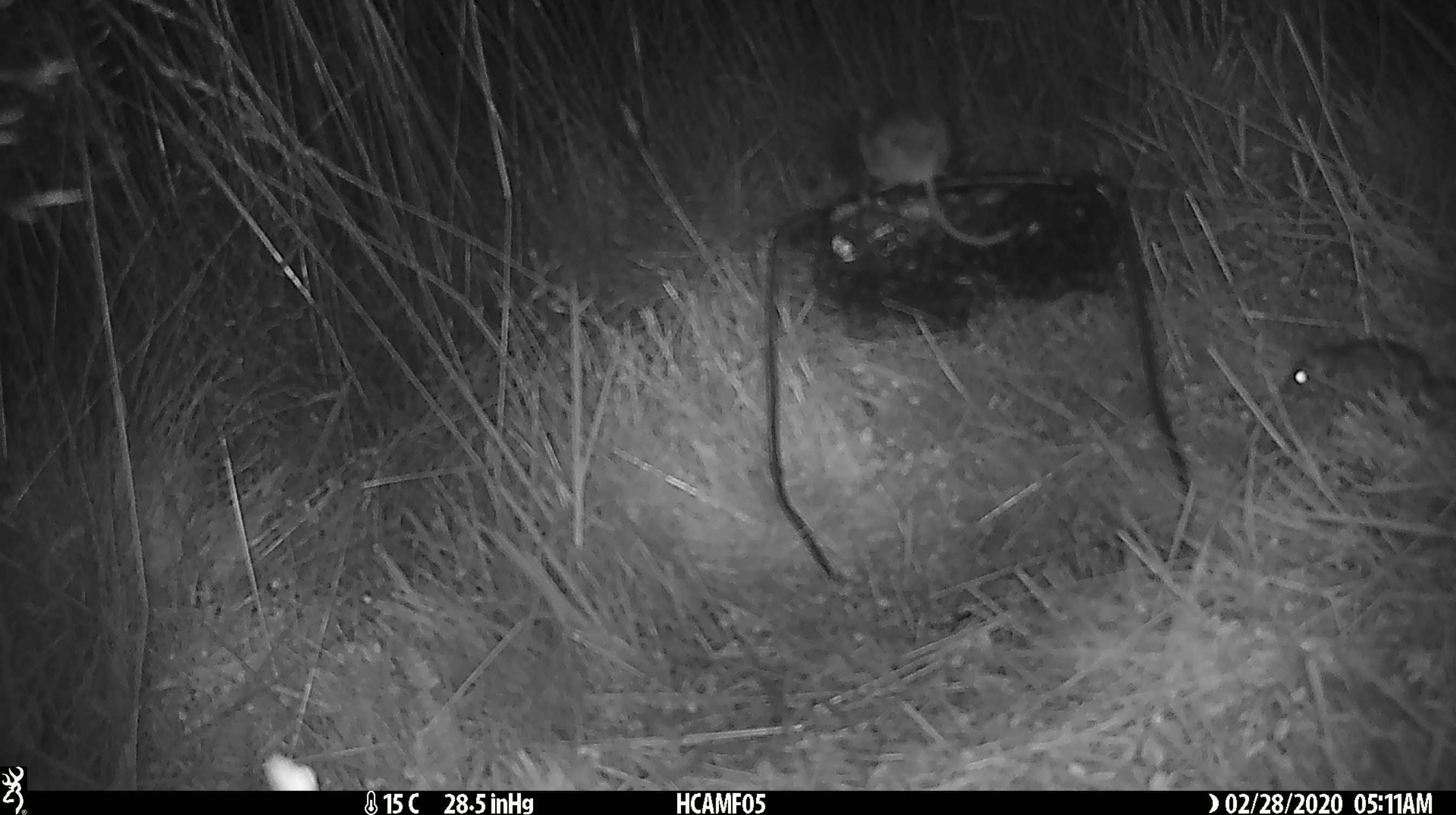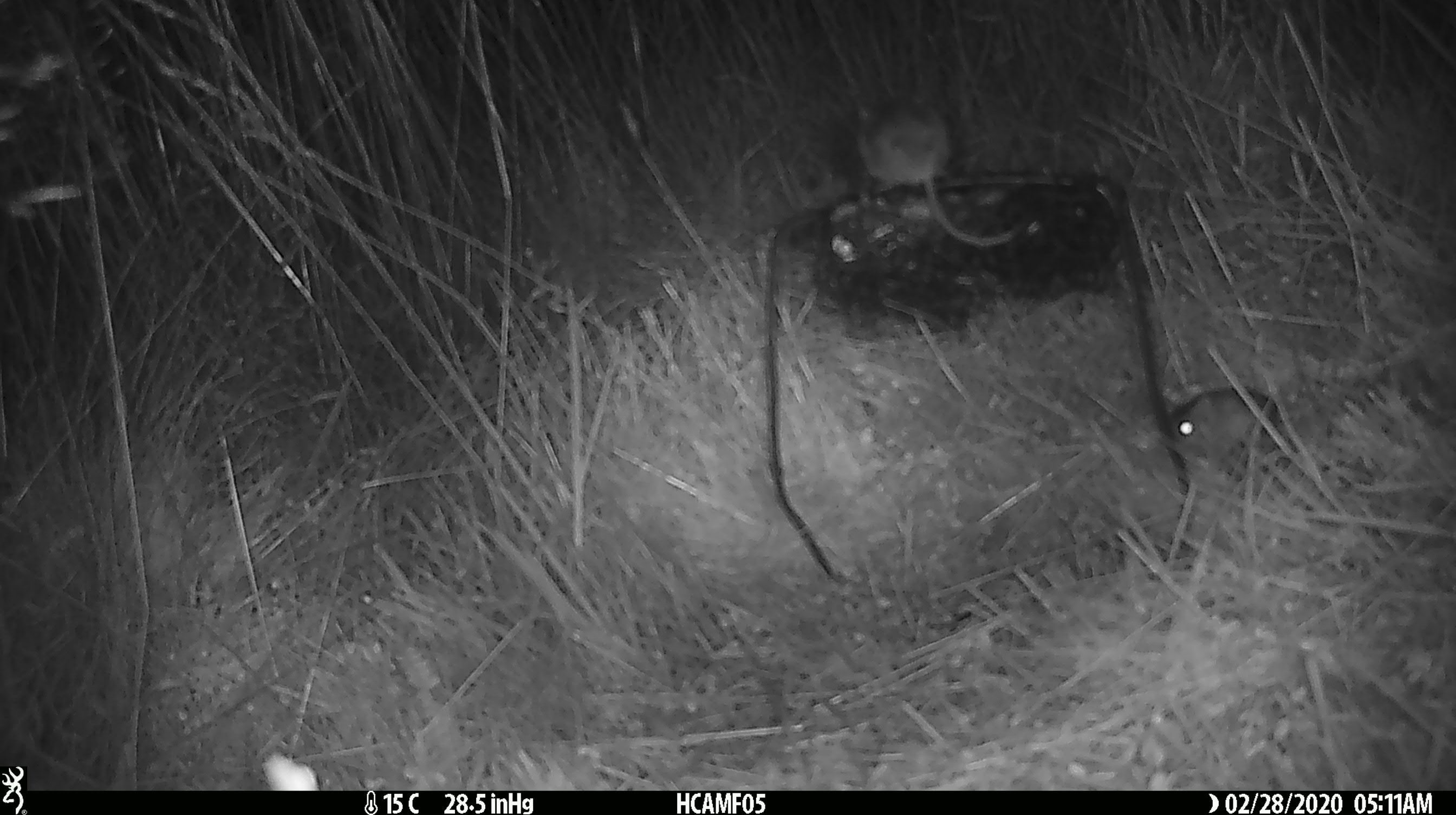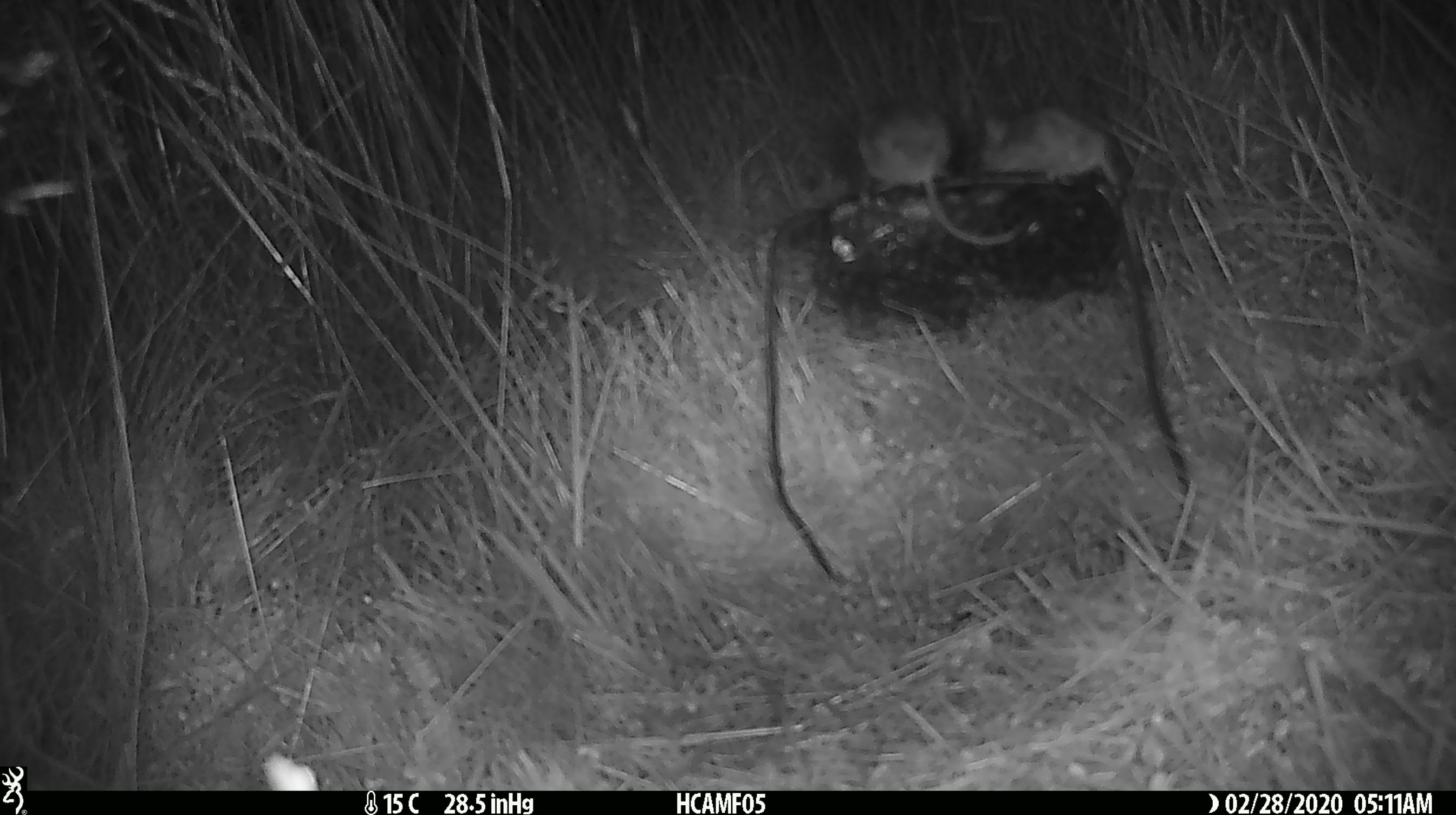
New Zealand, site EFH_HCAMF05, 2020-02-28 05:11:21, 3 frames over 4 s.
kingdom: Animalia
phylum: Chordata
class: Mammalia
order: Rodentia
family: Muridae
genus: Mus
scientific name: Mus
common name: mouse